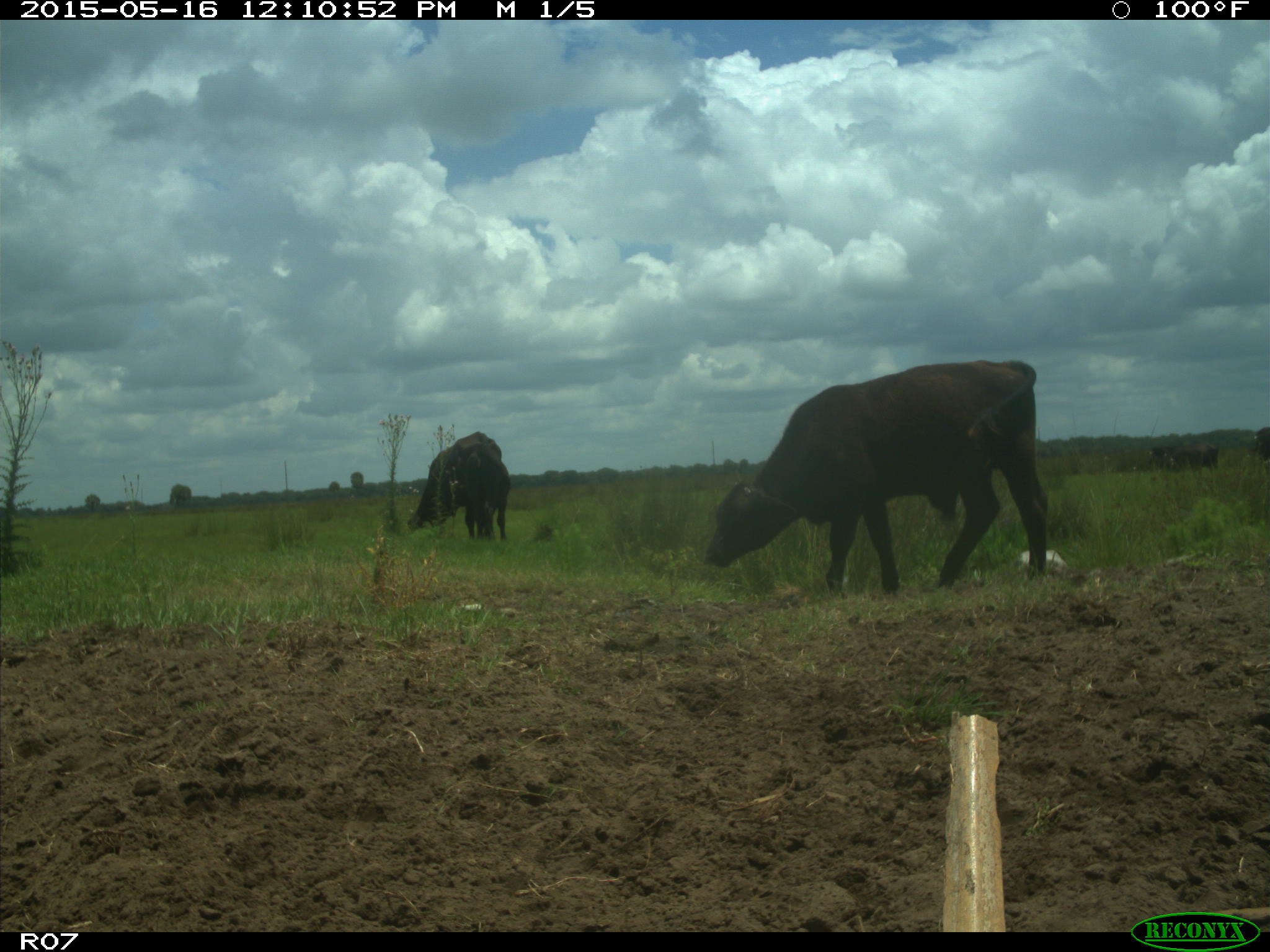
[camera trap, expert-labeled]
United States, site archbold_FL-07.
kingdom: Animalia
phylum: Chordata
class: Mammalia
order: Artiodactyla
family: Bovidae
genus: Bos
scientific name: Bos taurus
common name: domestic cow